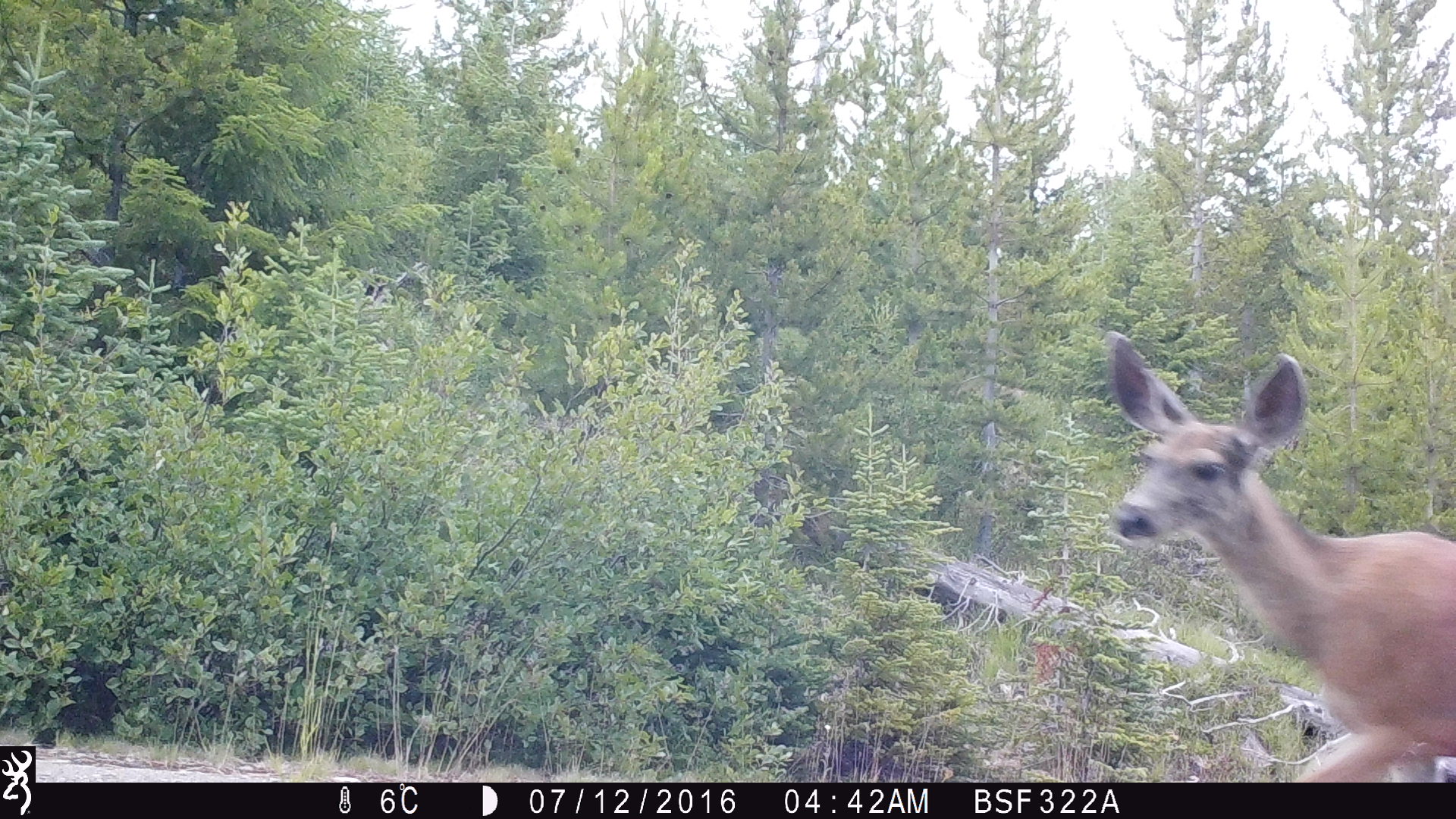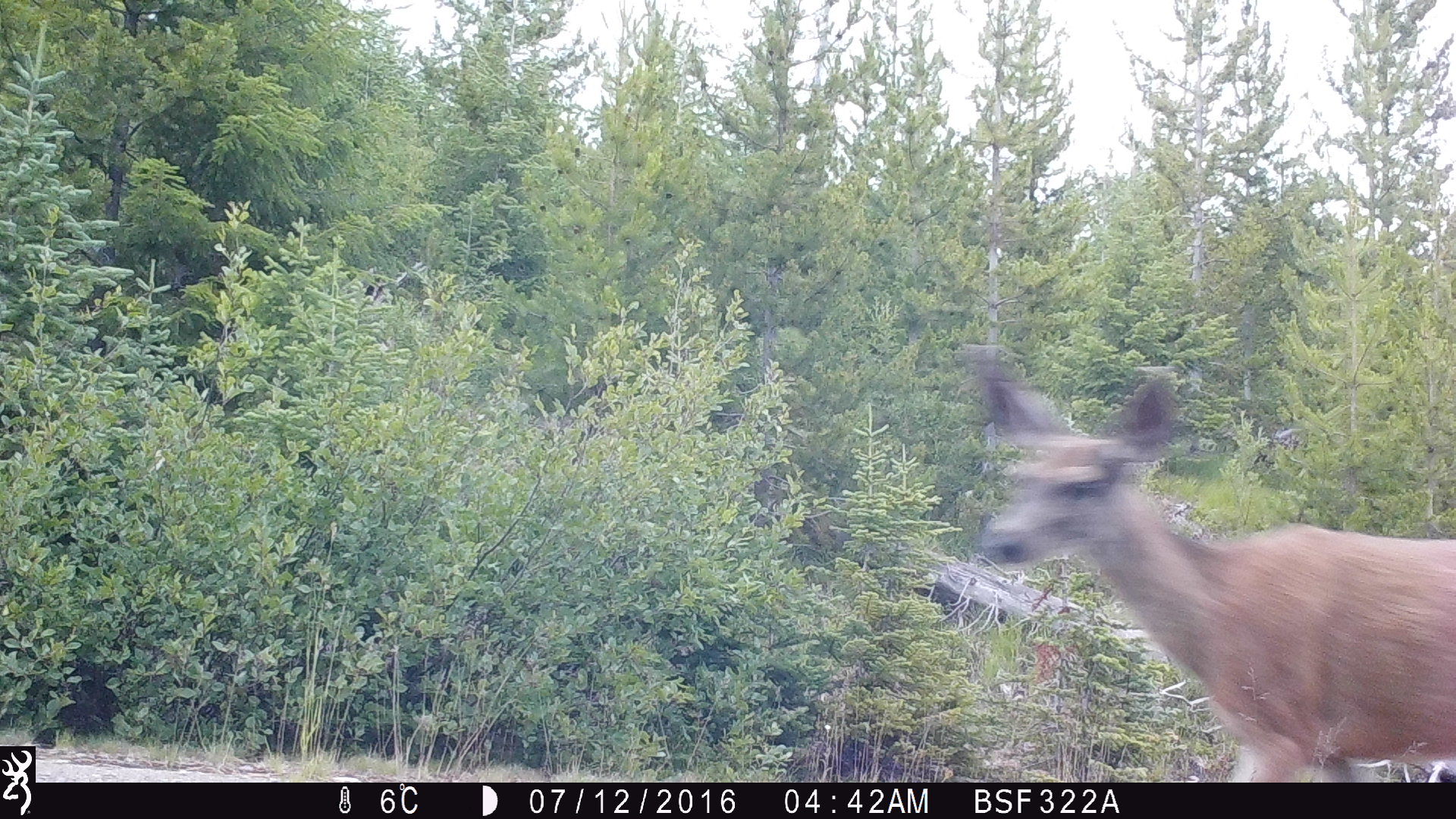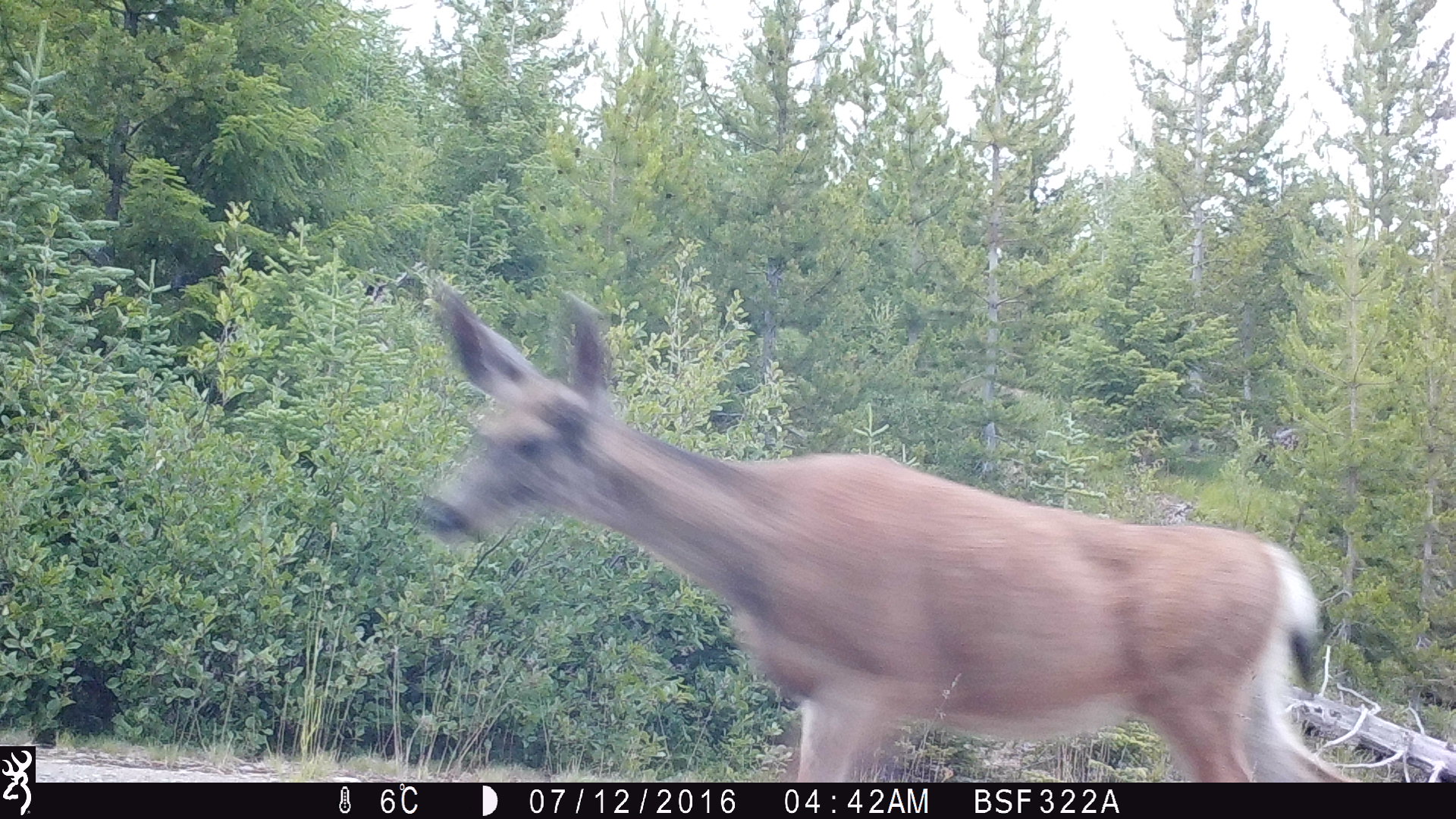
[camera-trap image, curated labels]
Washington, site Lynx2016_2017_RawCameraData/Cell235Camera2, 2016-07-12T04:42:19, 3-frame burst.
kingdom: Animalia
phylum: Chordata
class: Mammalia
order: Artiodactyla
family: Cervidae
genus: Odocoileus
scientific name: Odocoileus hemionus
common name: mule deer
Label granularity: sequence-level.